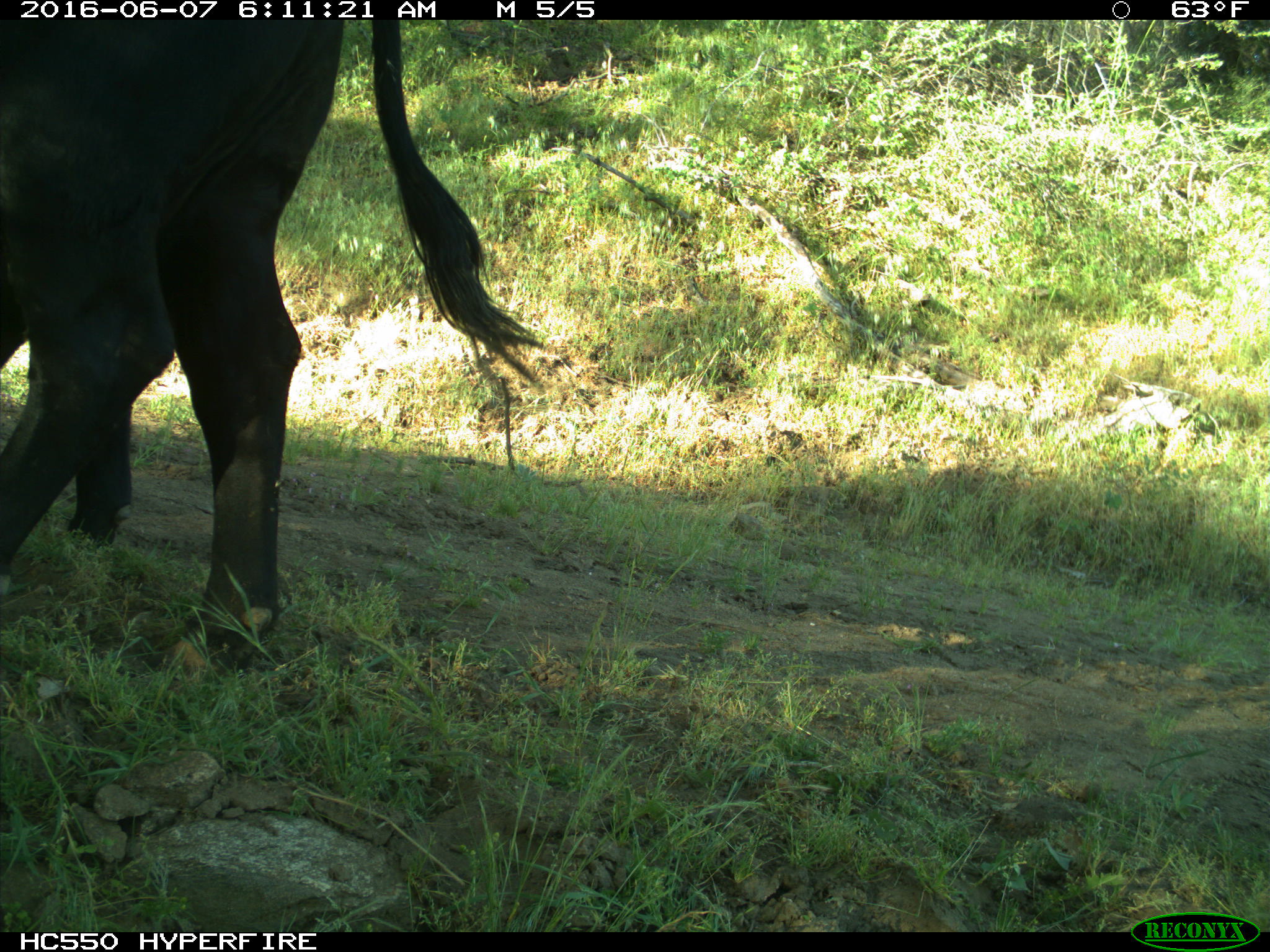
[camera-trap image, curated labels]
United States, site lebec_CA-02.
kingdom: Animalia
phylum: Chordata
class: Mammalia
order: Artiodactyla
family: Bovidae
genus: Bos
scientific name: Bos taurus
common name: domestic cow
Bos taurus (domestic cow).